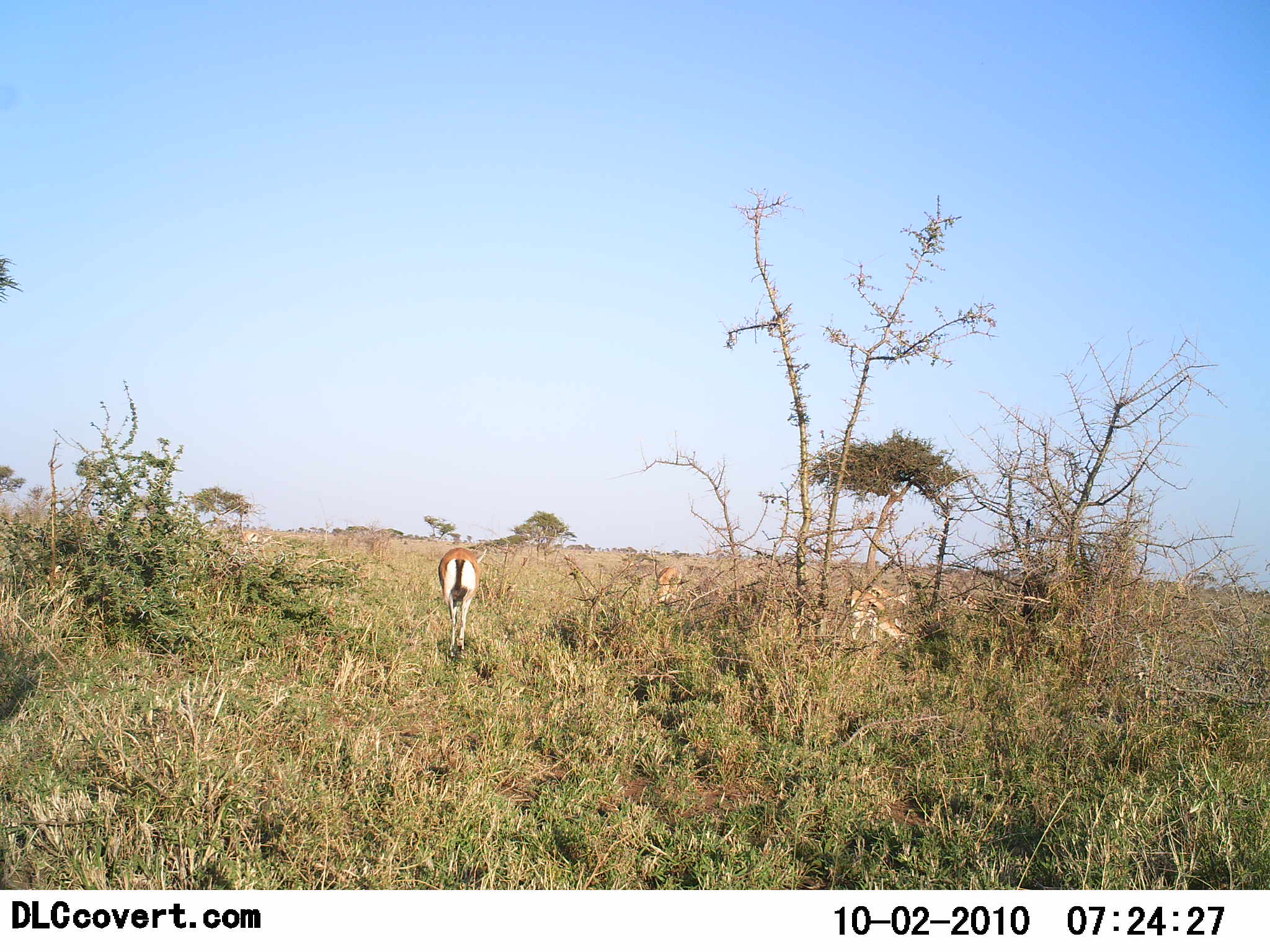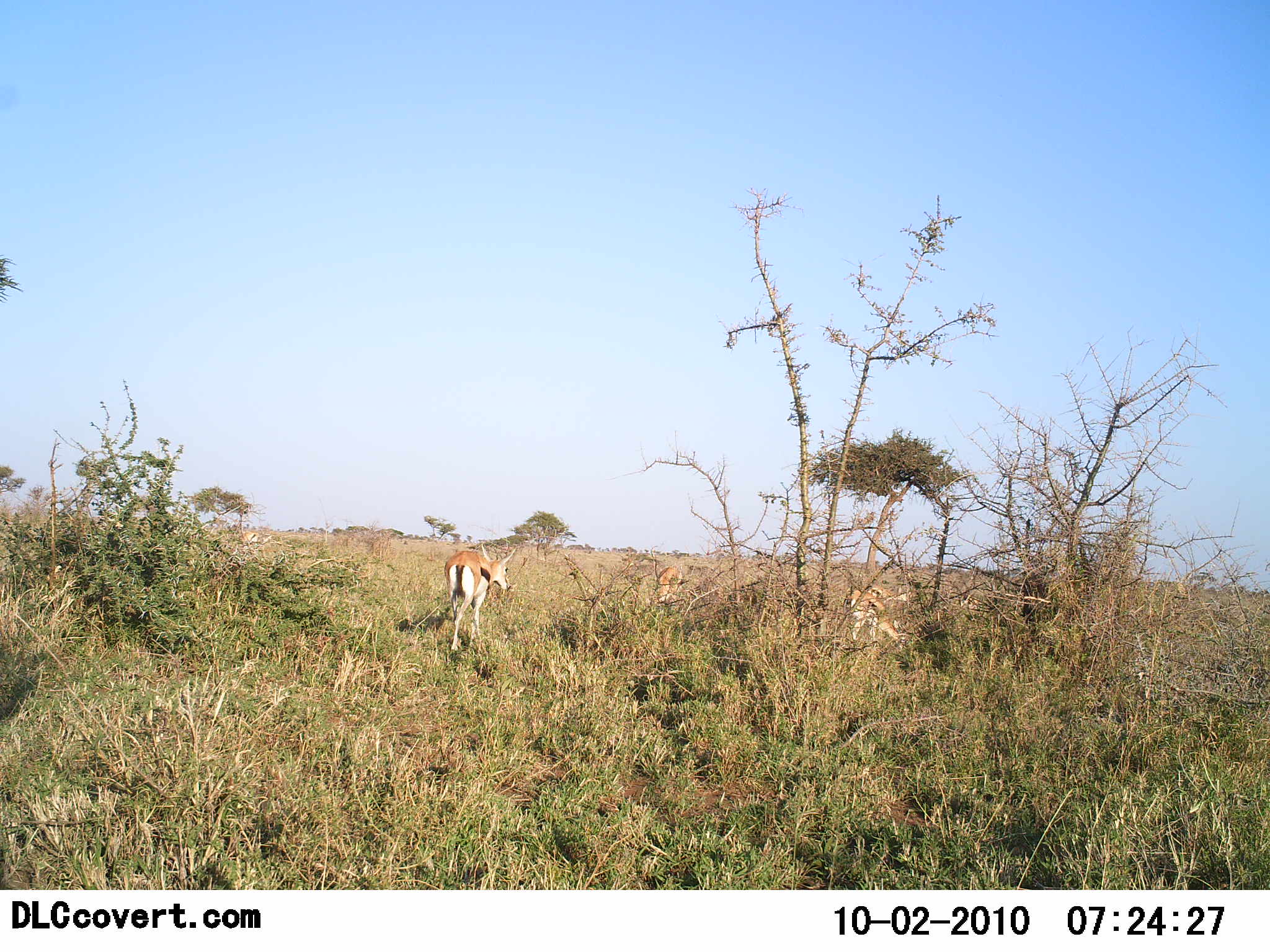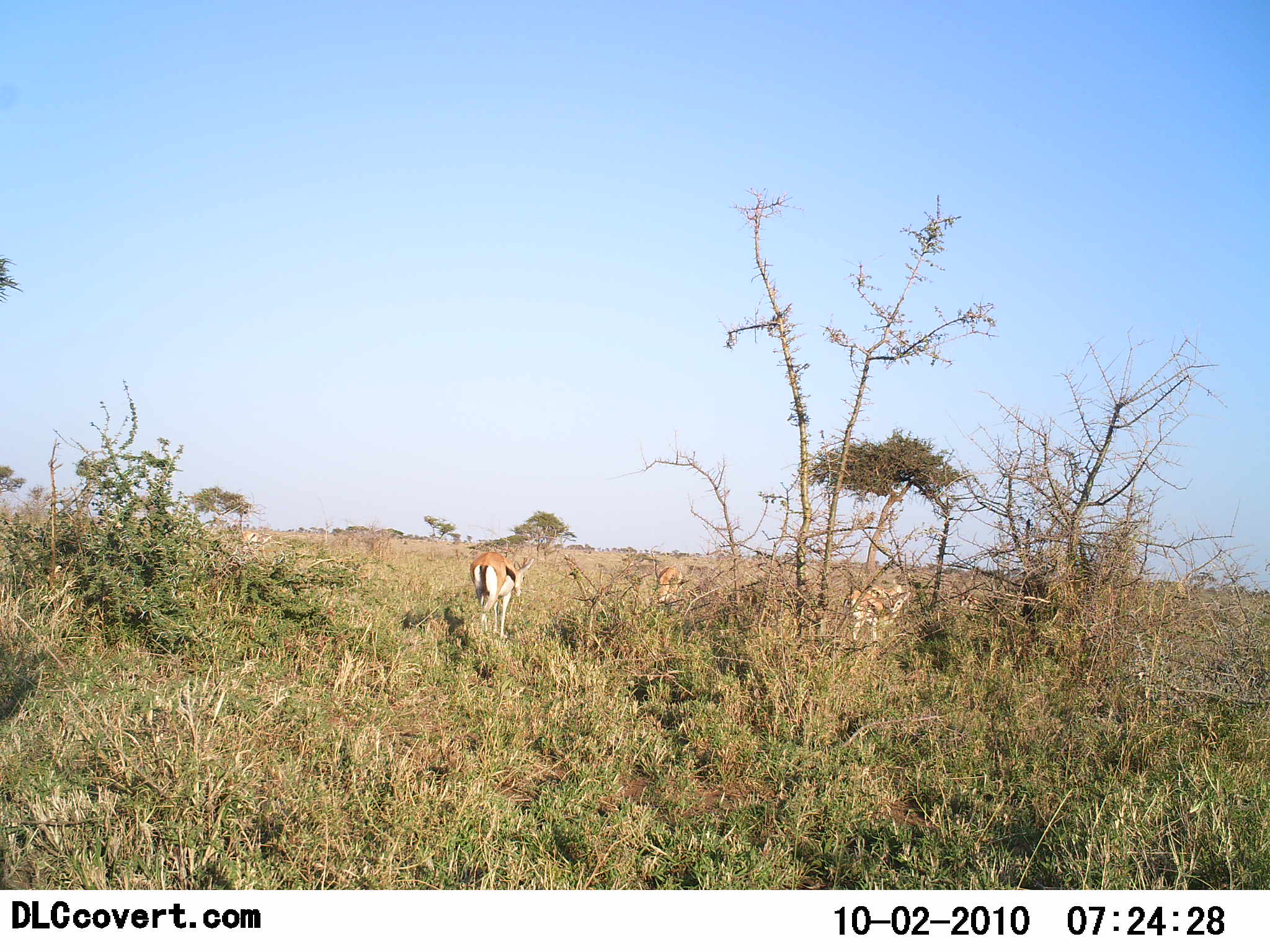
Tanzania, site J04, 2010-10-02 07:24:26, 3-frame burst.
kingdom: Animalia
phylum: Chordata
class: Mammalia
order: Artiodactyla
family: Bovidae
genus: Eudorcas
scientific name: Eudorcas thomsonii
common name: thomson's gazelle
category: gazellethomsons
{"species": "gazellethomsons (thomson's gazelle) (Eudorcas thomsonii)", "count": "3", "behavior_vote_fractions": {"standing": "29%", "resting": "0%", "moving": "64%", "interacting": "0%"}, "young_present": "0%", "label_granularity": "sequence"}